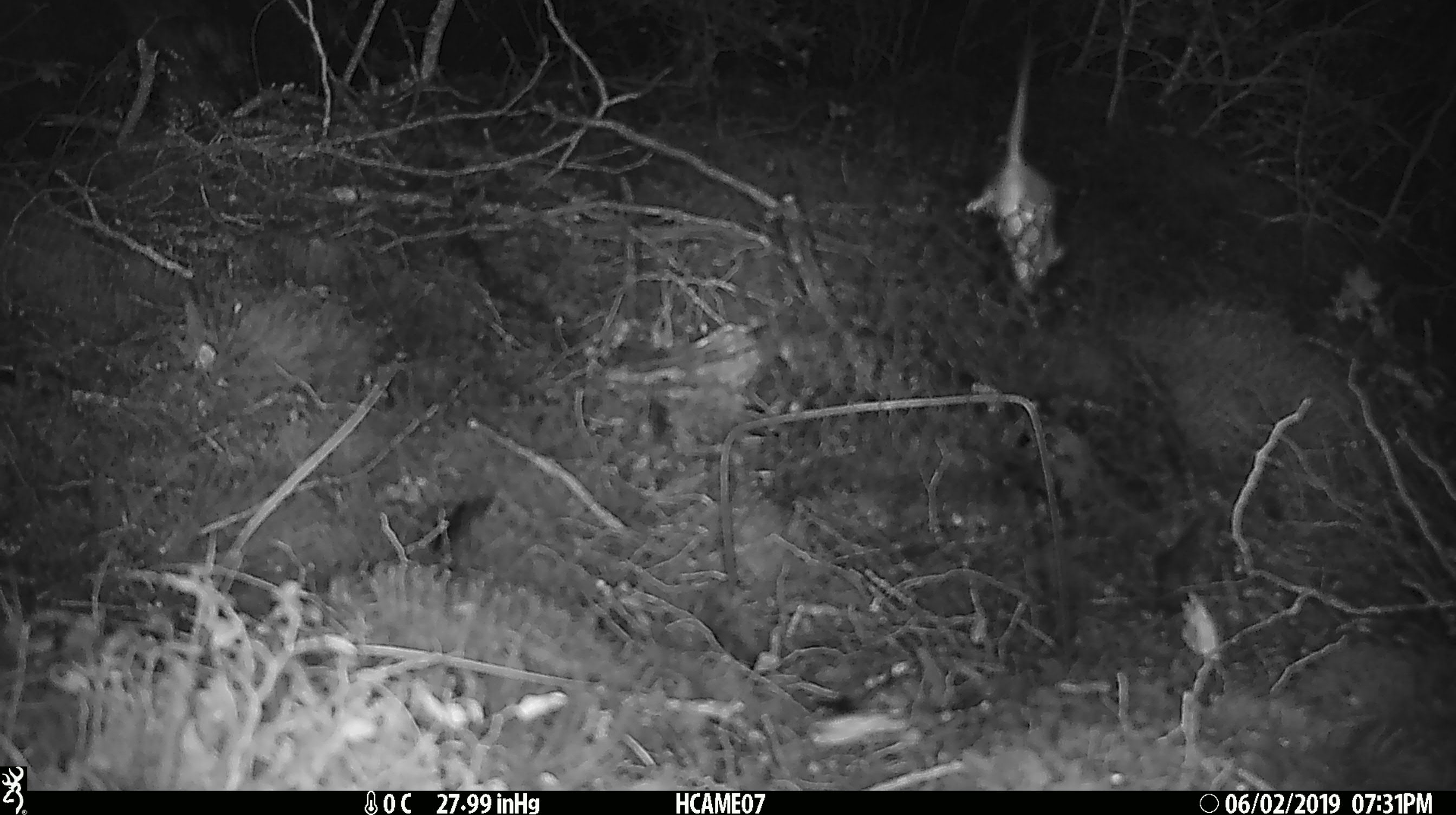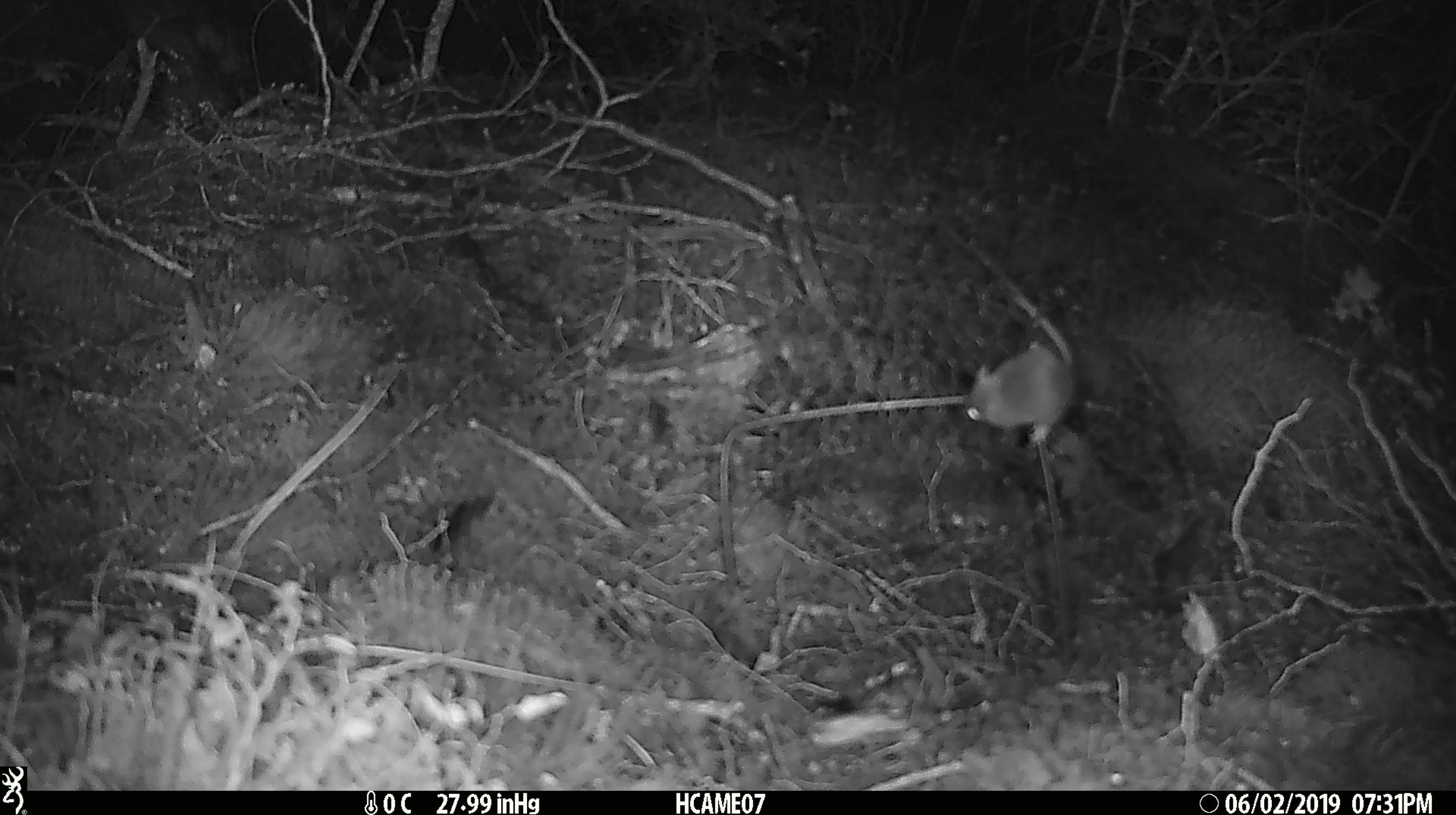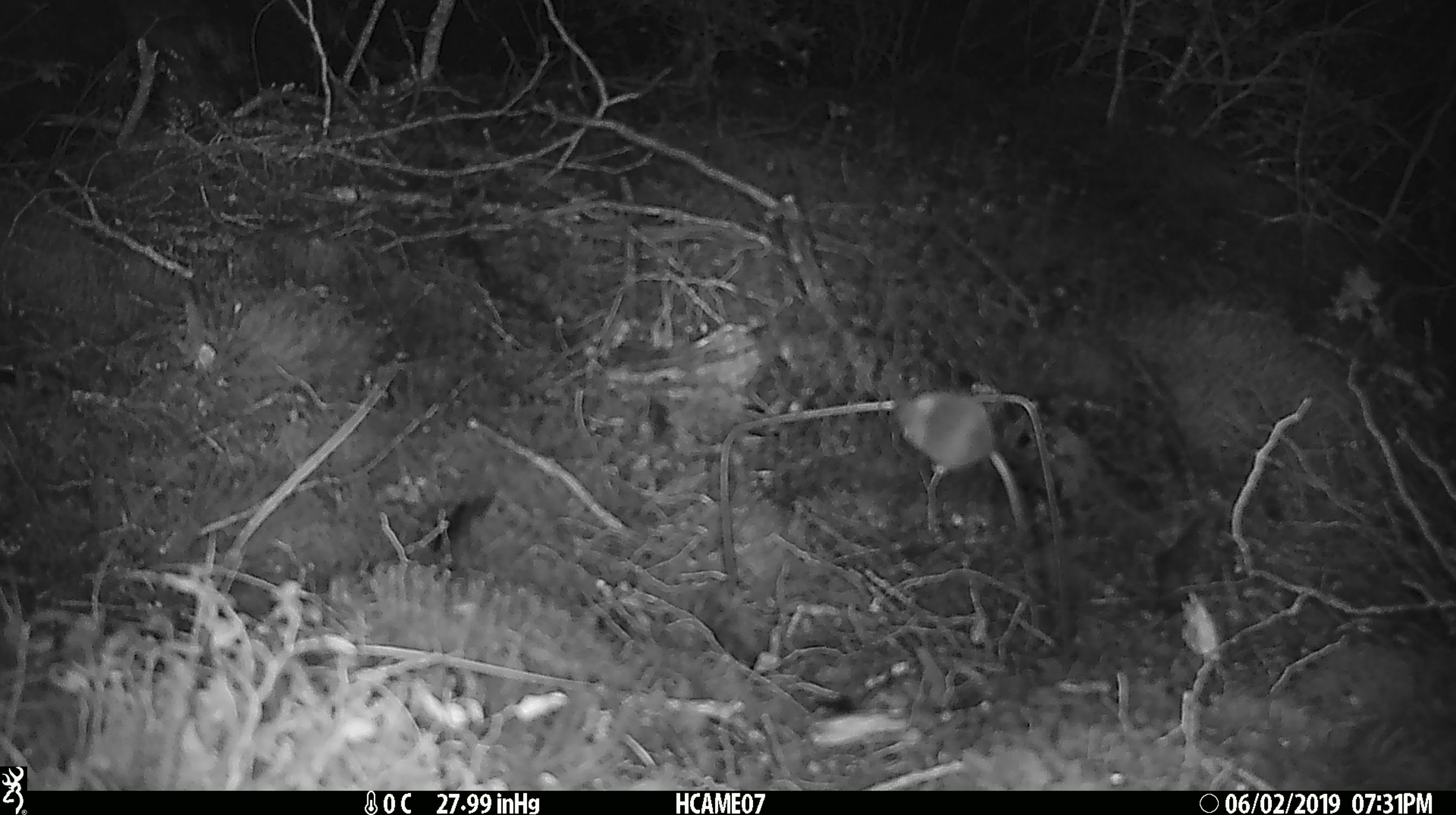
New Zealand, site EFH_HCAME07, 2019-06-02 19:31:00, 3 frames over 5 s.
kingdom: Animalia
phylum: Chordata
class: Mammalia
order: Rodentia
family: Muridae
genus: Mus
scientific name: Mus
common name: mouse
Mouse (Mus).